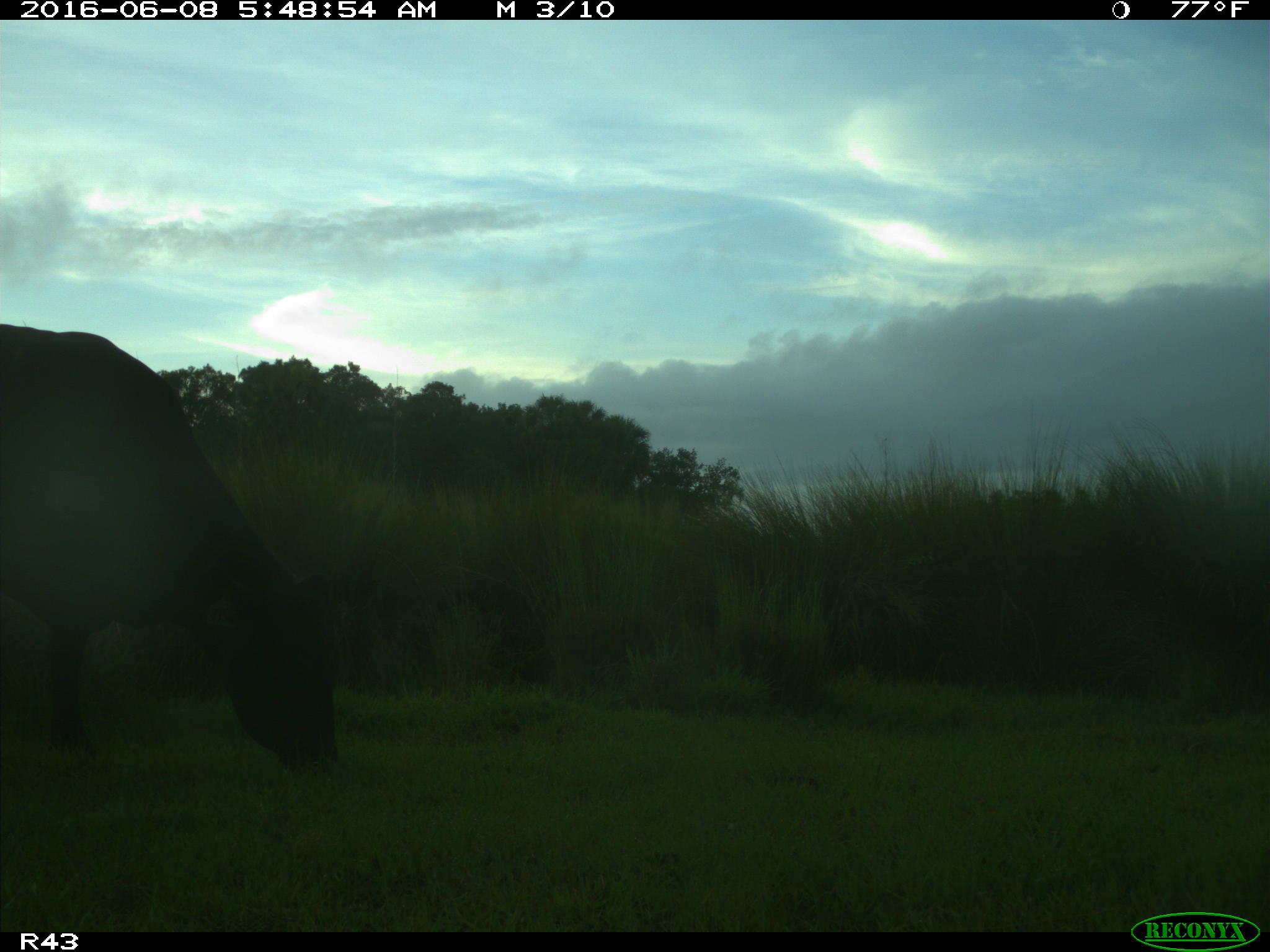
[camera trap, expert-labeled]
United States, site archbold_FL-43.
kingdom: Animalia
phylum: Chordata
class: Mammalia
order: Artiodactyla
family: Bovidae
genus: Bos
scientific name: Bos taurus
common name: domestic cow